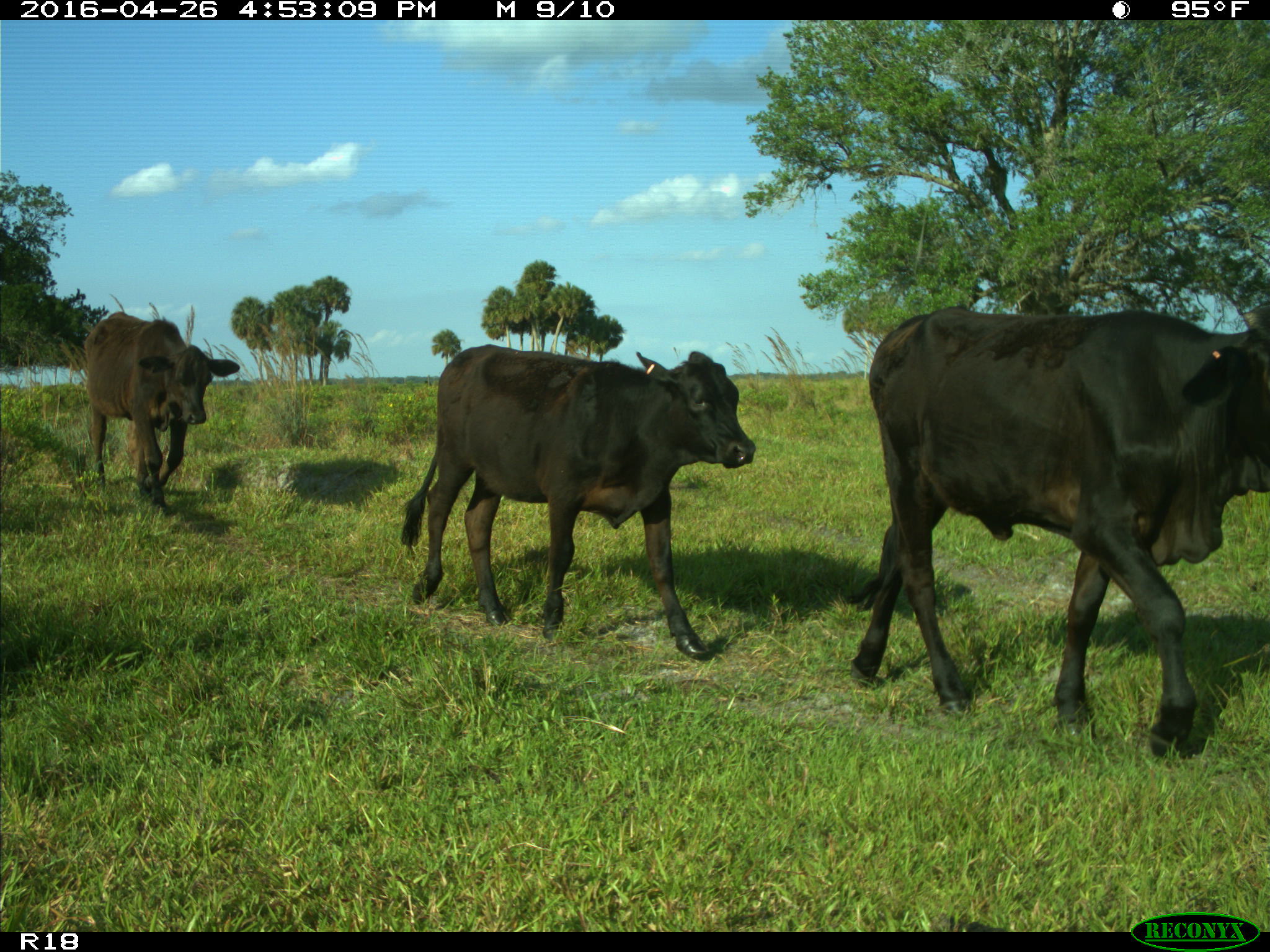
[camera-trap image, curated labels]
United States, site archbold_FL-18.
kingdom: Animalia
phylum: Chordata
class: Mammalia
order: Artiodactyla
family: Bovidae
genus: Bos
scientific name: Bos taurus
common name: domestic cow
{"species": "Bos taurus (domestic cow)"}